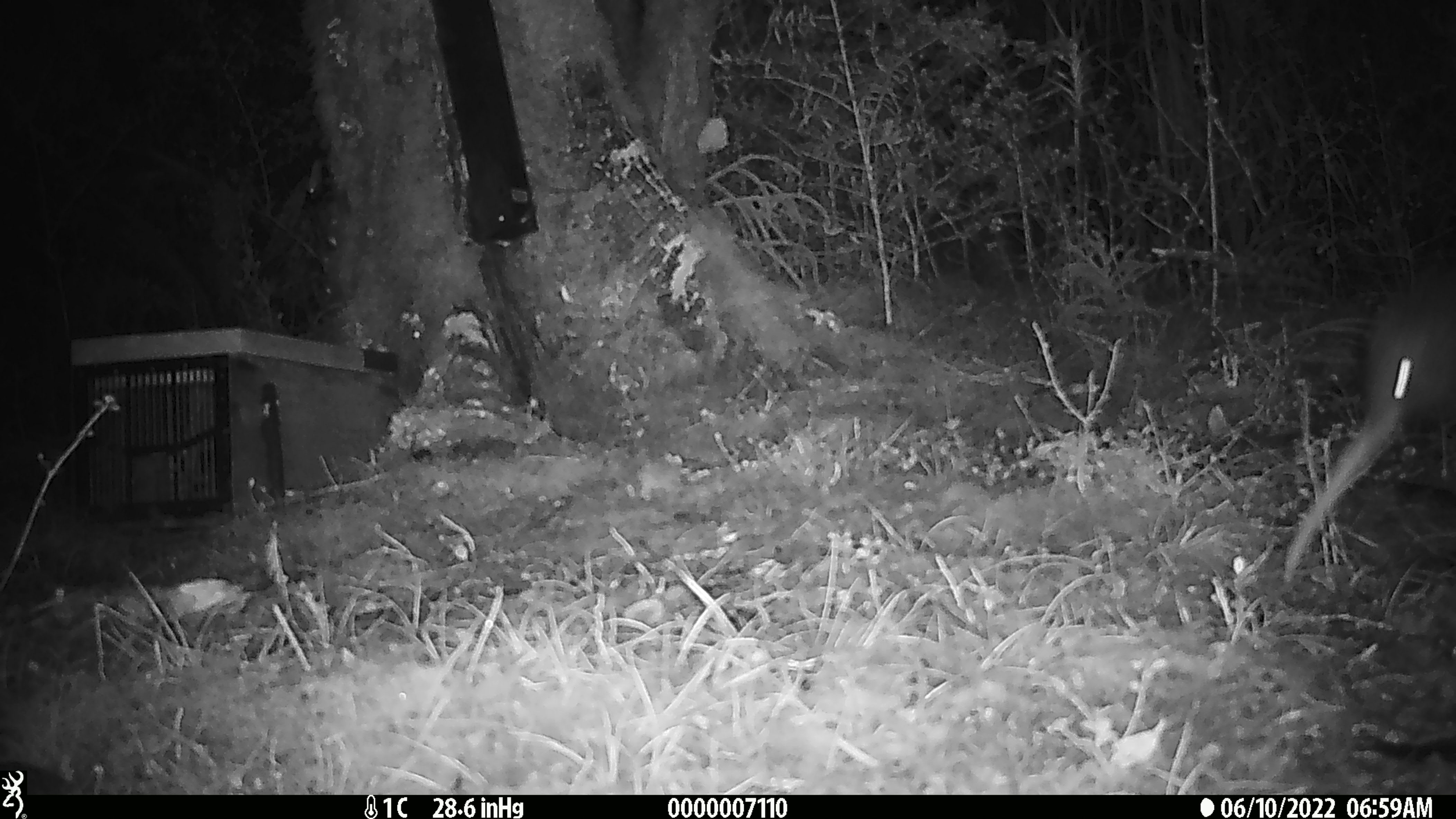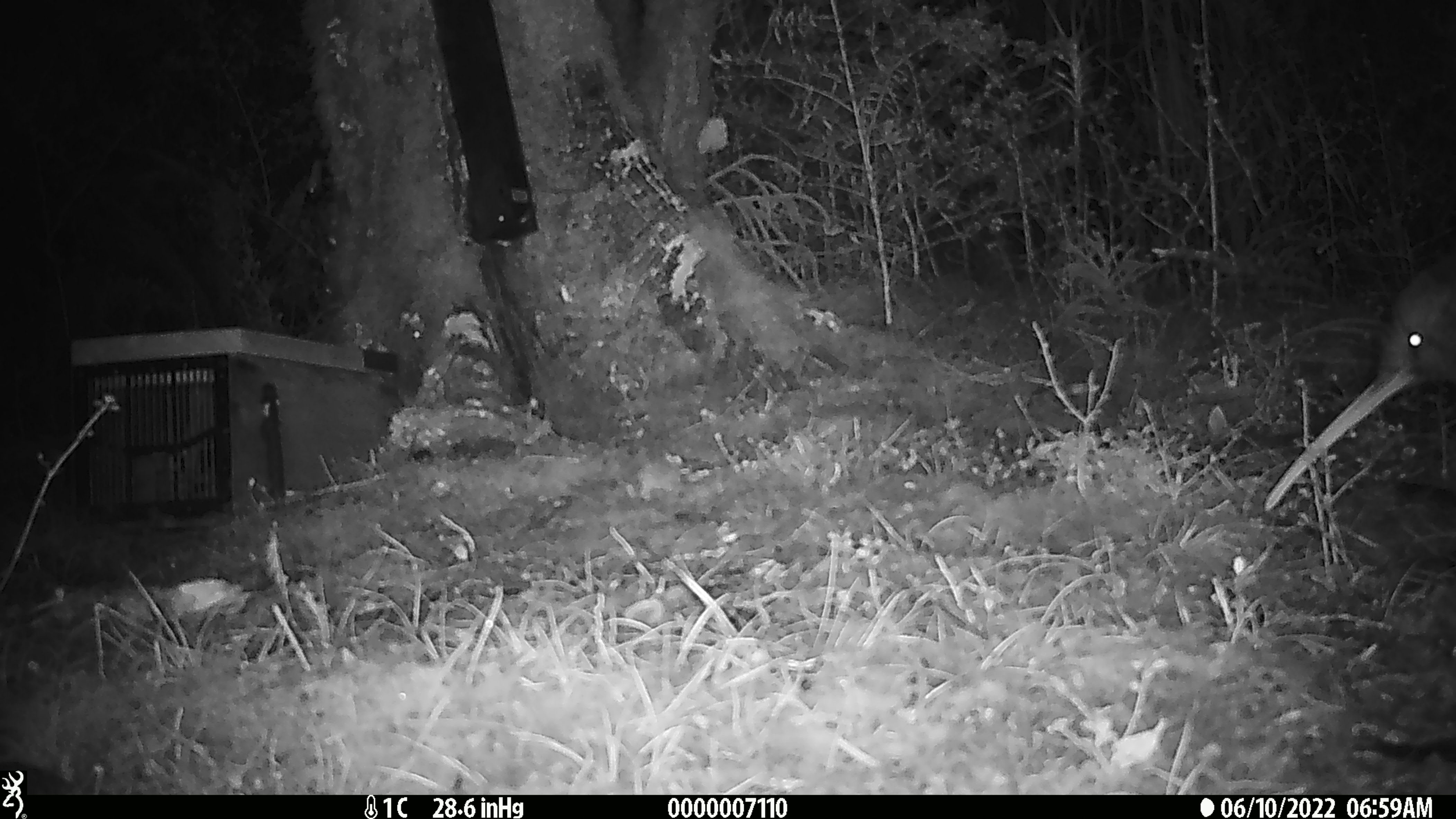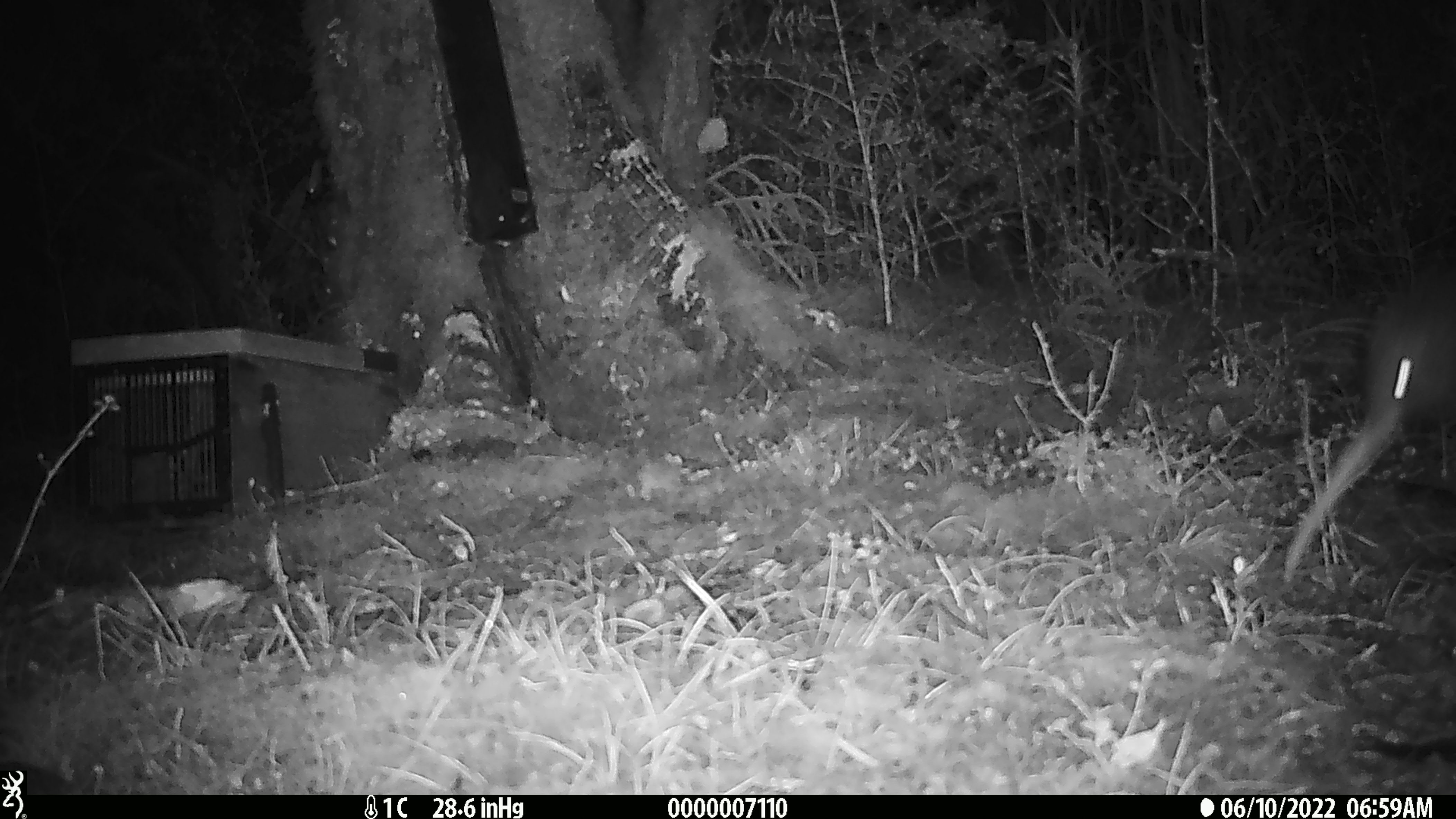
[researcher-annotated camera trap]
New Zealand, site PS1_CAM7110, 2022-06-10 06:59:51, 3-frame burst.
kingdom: Animalia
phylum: Chordata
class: Aves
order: Apterygiformes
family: Apterygidae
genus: Apteryx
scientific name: Apteryx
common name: kiwi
Kiwi (Apteryx).